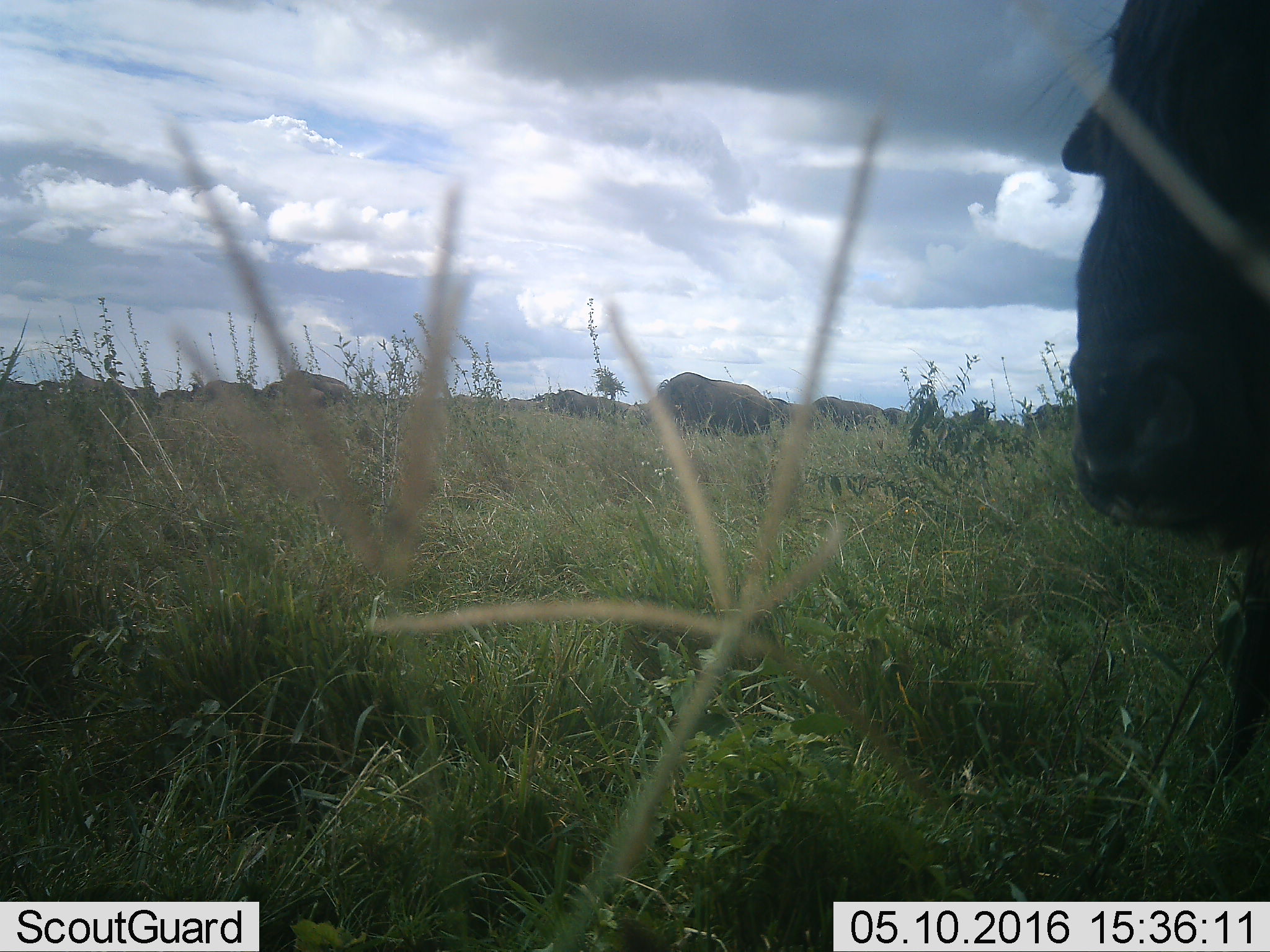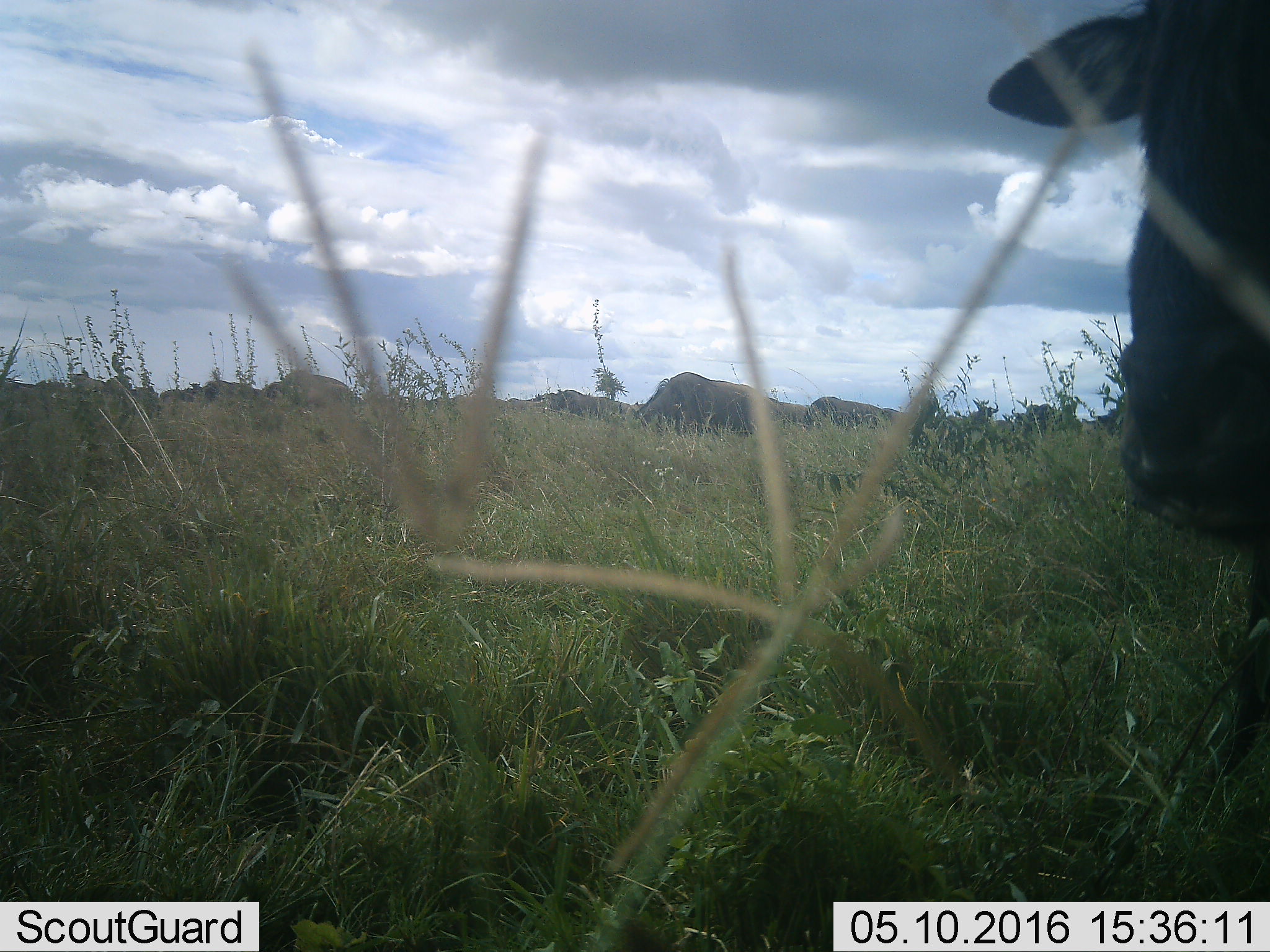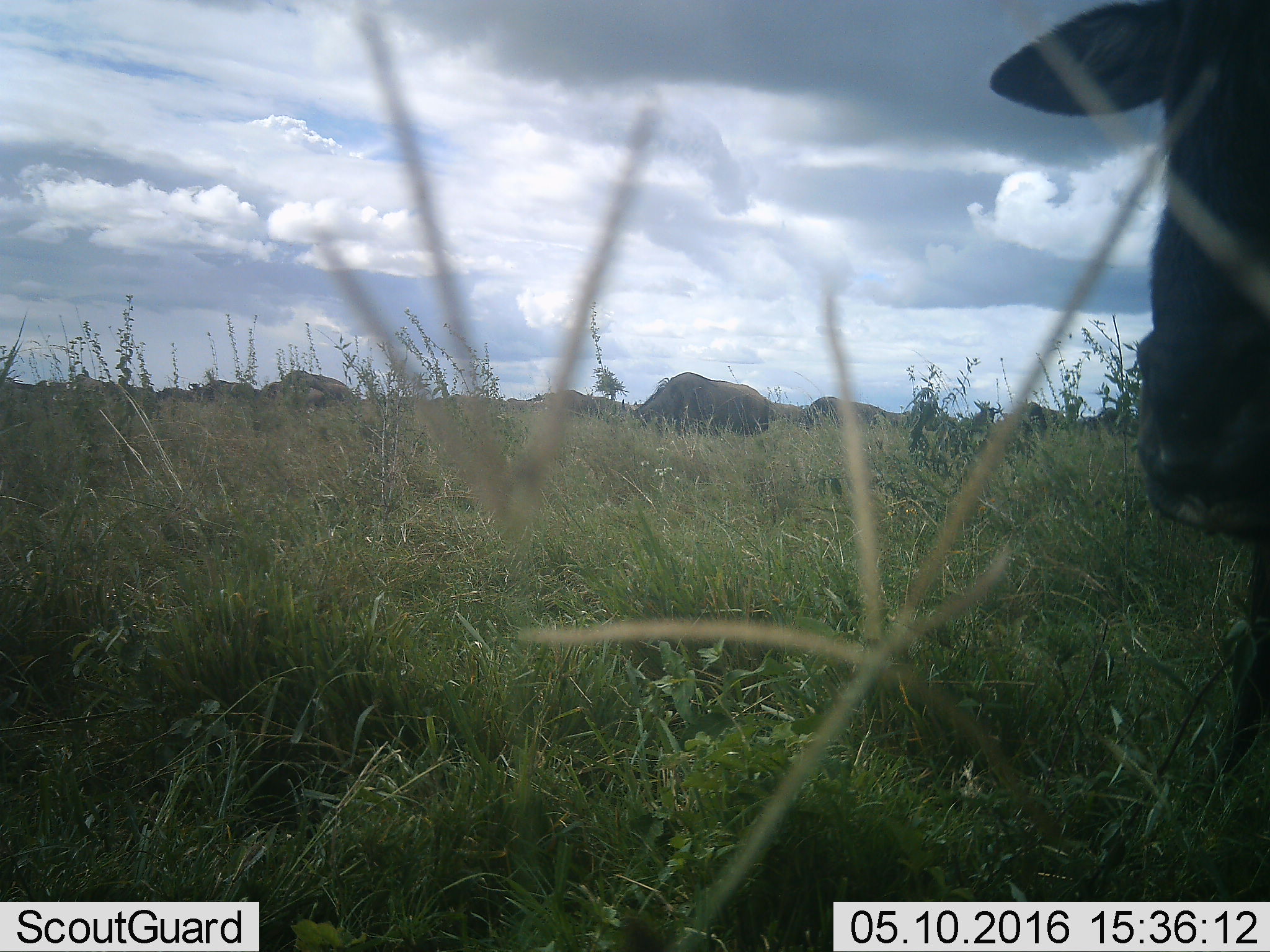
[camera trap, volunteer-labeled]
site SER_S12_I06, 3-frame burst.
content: unidentified animal